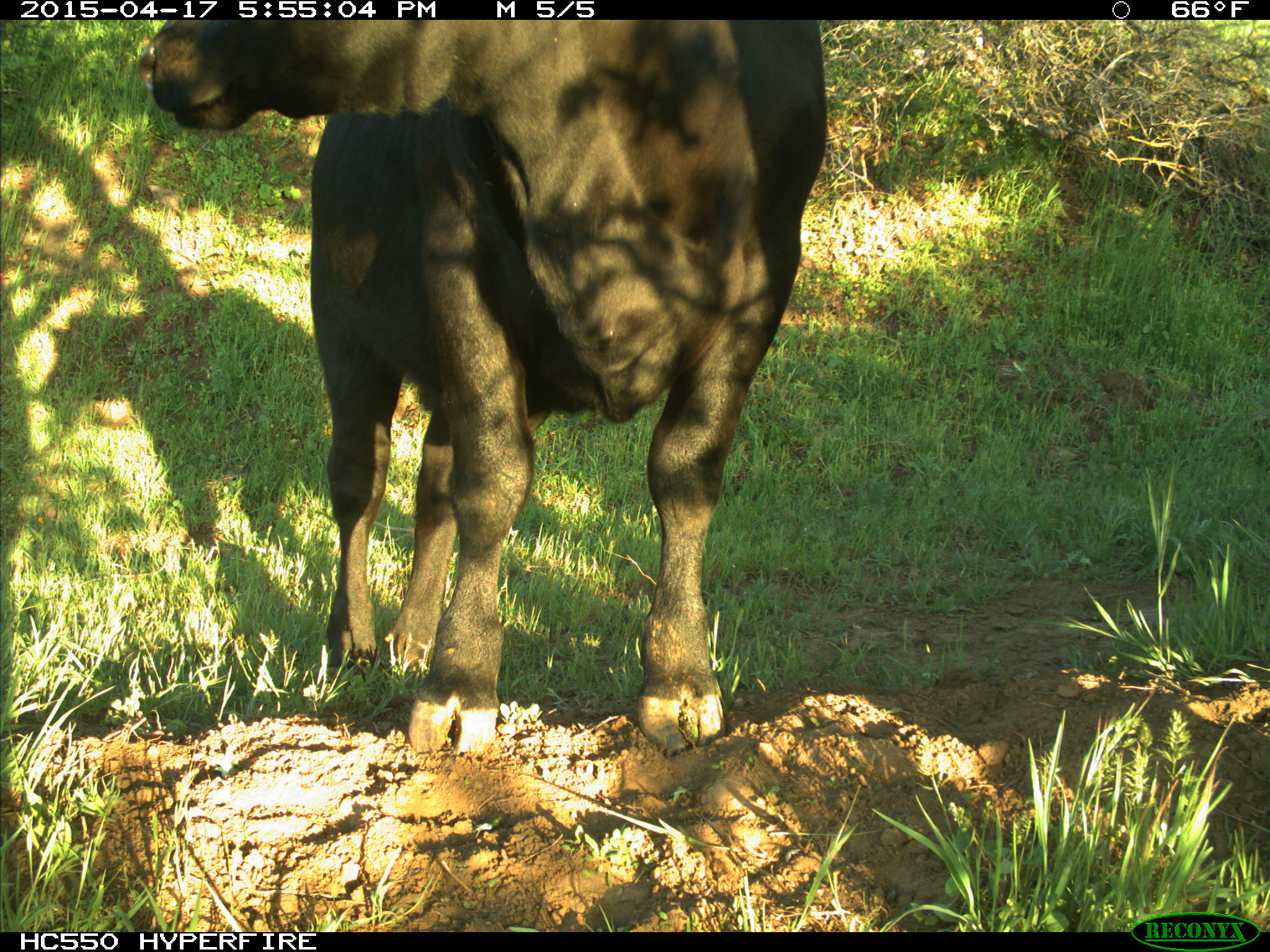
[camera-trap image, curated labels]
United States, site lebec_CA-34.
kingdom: Animalia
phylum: Chordata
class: Mammalia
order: Artiodactyla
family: Bovidae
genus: Bos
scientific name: Bos taurus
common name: domestic cow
Bos taurus (domestic cow).